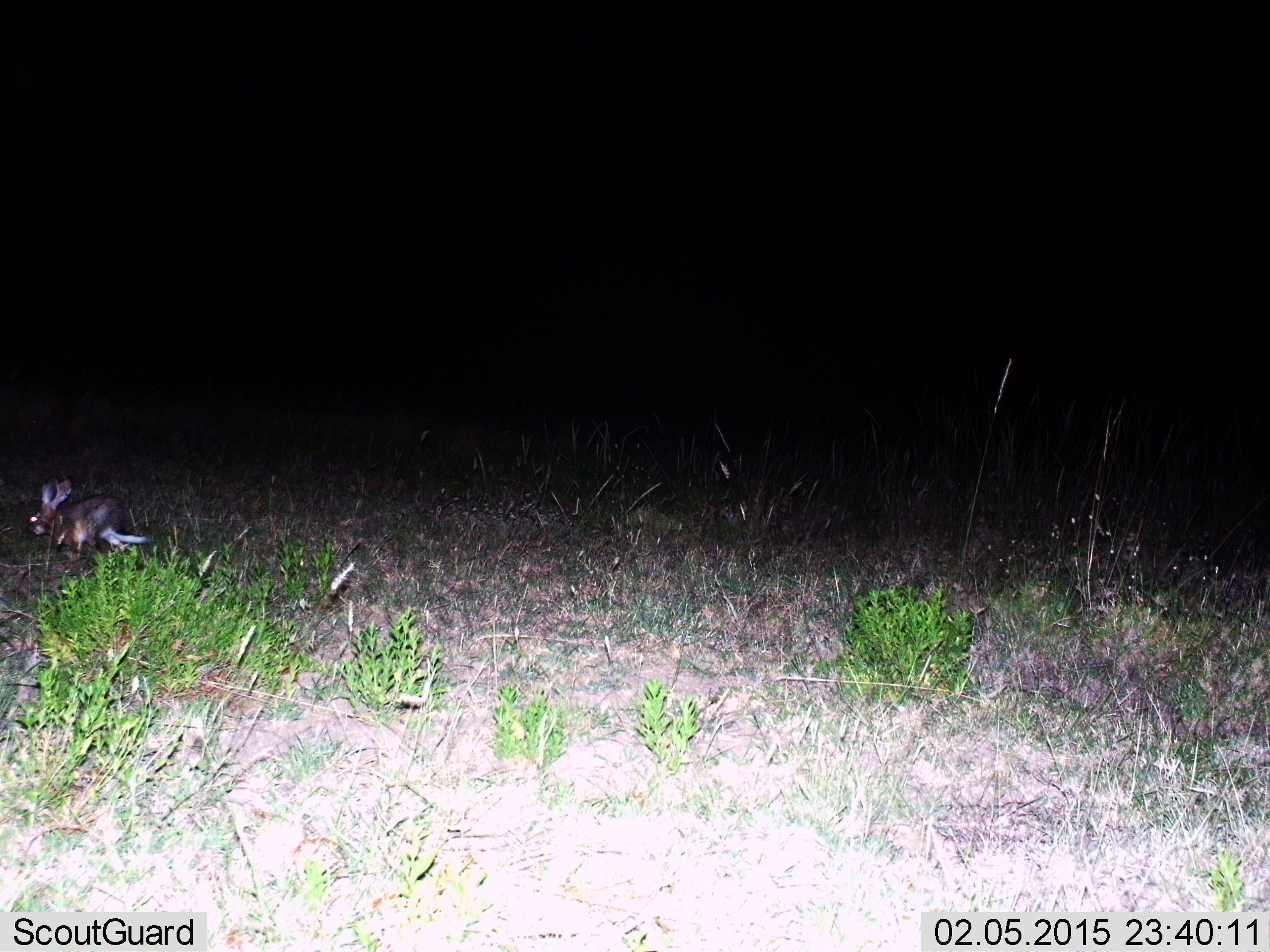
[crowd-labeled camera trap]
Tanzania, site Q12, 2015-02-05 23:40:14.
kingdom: Animalia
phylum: Chordata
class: Mammalia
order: Lagomorpha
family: Leporidae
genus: Lepus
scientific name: Lepus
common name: hare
Hare (Lepus), count 1. Behavior (volunteer vote fractions): standing 20%, resting 0%, moving 60%, interacting 0%. Young present (vote fraction): 0%. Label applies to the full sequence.